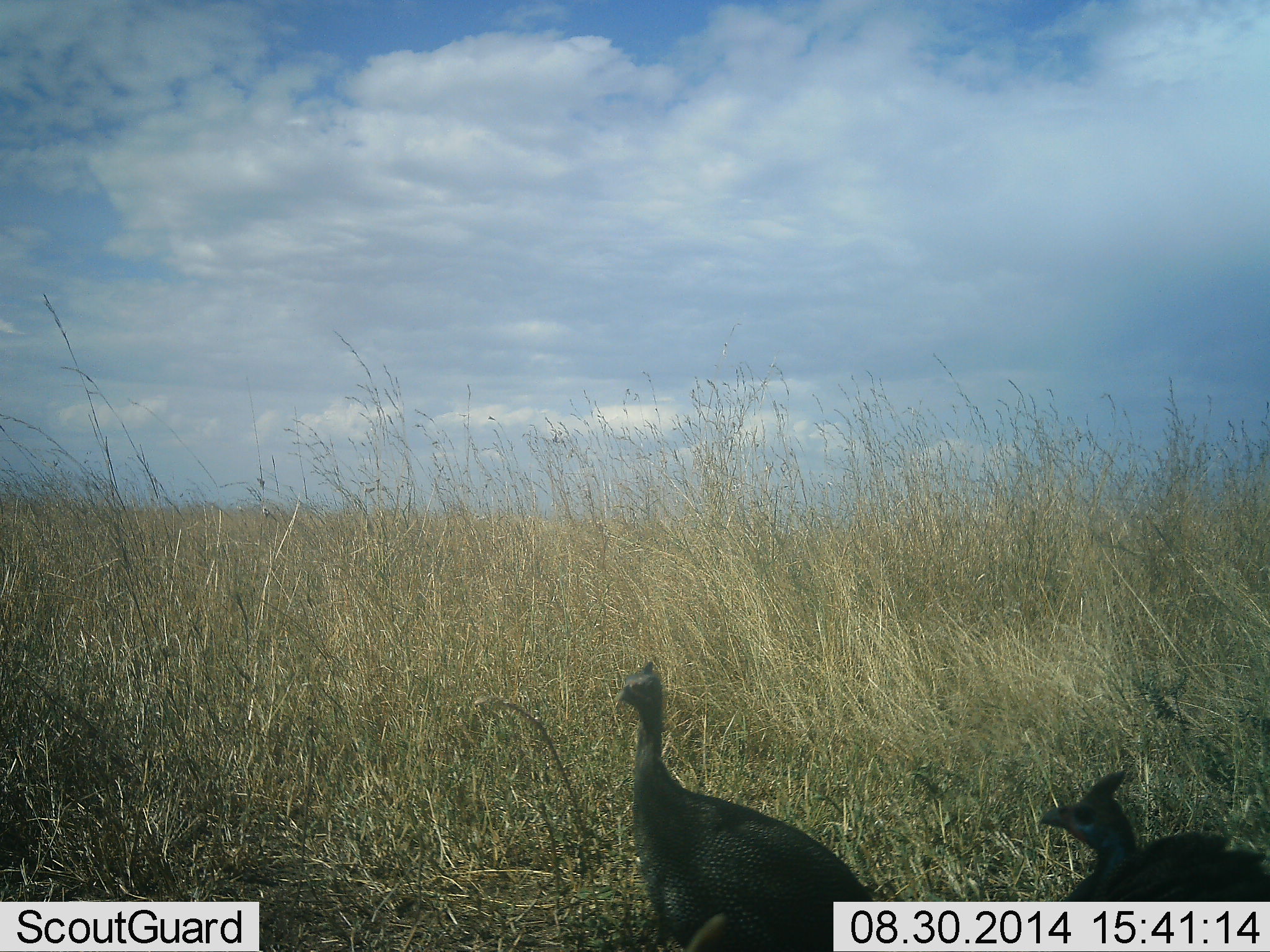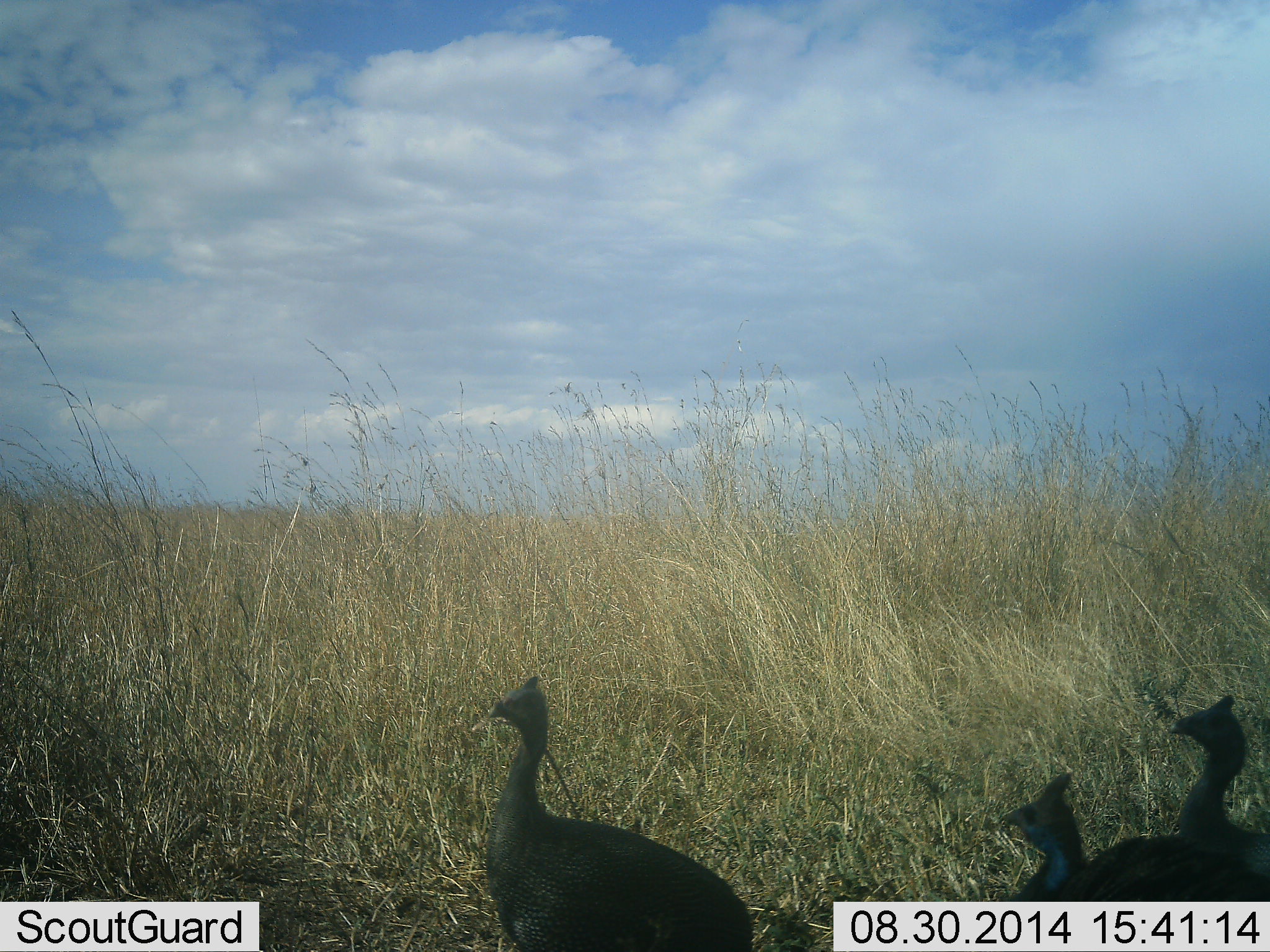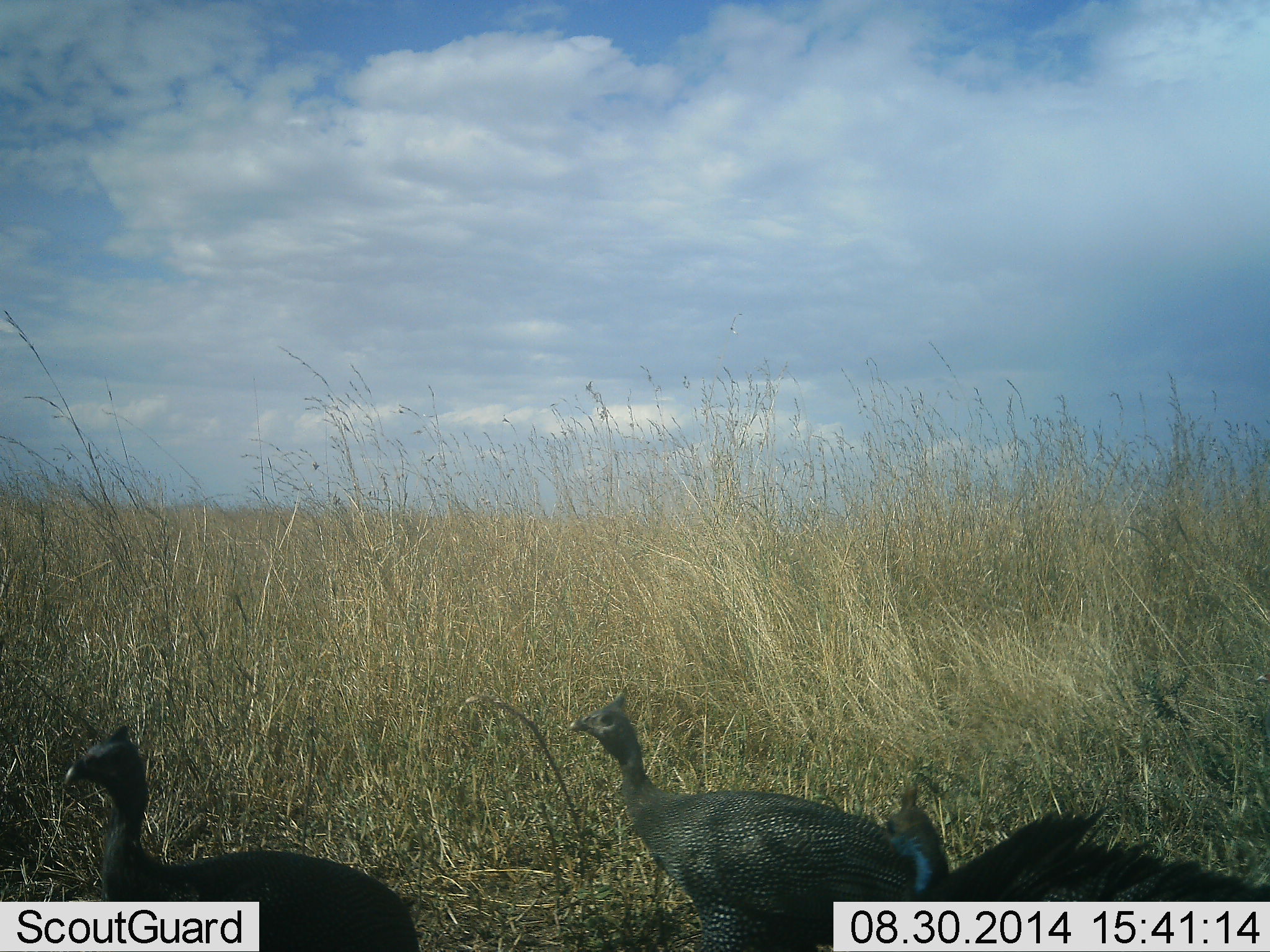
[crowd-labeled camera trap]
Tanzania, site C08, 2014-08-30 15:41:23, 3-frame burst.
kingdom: Animalia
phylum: Chordata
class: Aves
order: Galliformes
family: Numididae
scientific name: Numididae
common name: guinea fowl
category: guineafowl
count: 3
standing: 20%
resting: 0%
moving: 90%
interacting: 0%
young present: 0%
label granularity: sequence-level